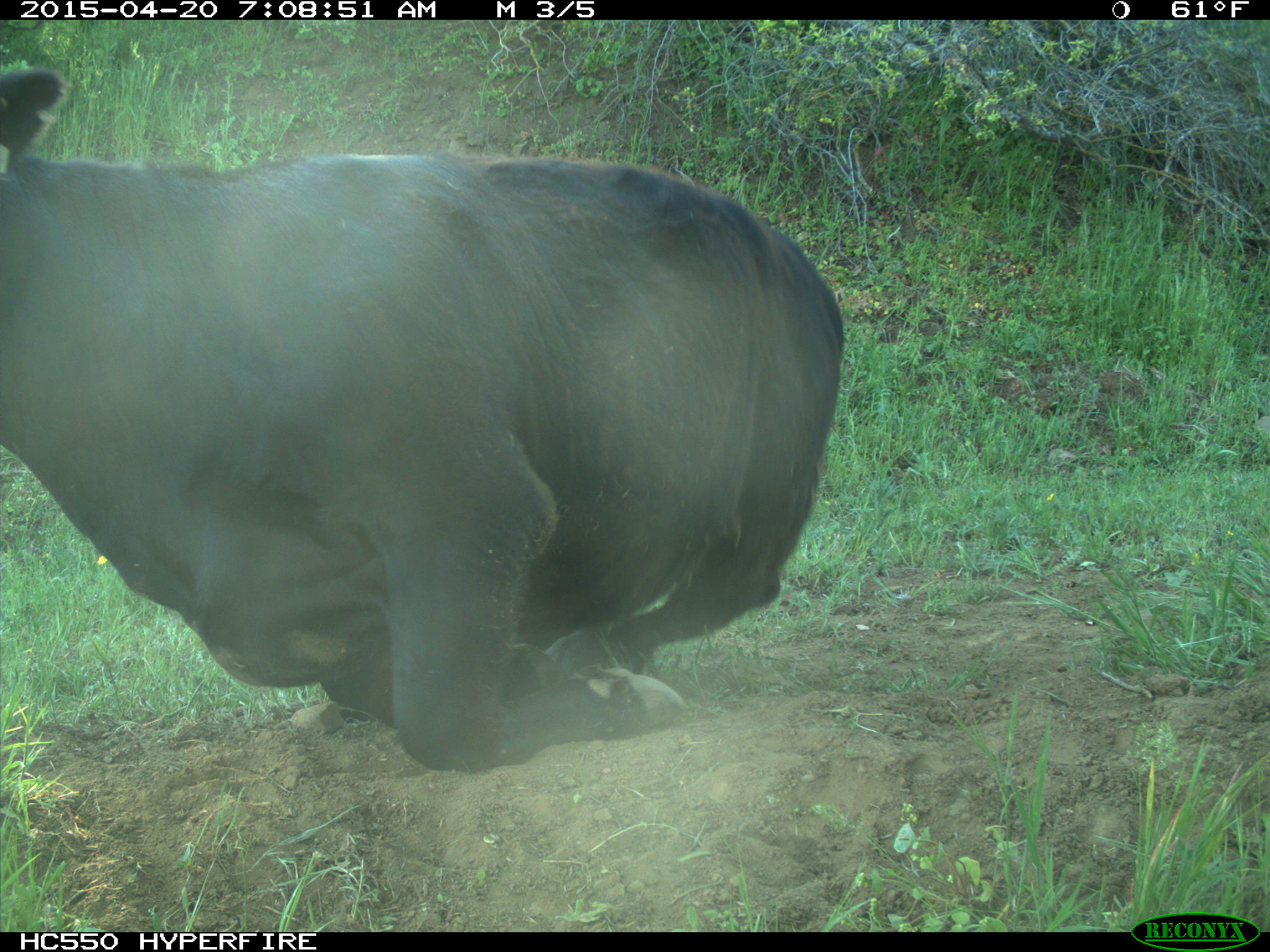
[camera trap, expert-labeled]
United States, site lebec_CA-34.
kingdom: Animalia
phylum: Chordata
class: Mammalia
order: Artiodactyla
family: Bovidae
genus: Bos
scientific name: Bos taurus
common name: domestic cow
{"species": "Bos taurus (domestic cow)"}